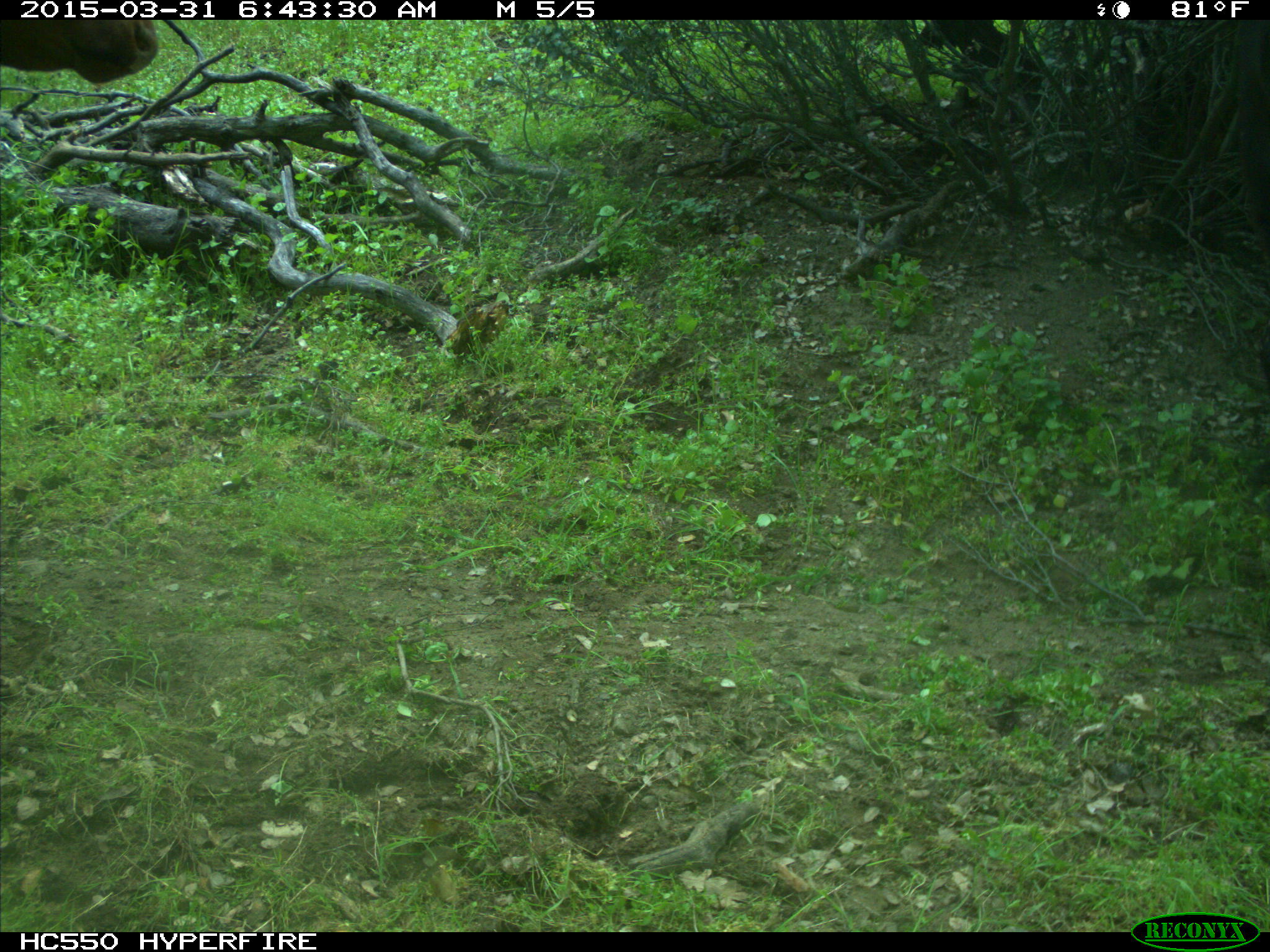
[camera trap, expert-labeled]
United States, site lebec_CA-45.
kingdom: Animalia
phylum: Chordata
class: Mammalia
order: Artiodactyla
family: Bovidae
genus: Bos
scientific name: Bos taurus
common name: domestic cow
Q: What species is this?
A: Bos taurus (domestic cow).